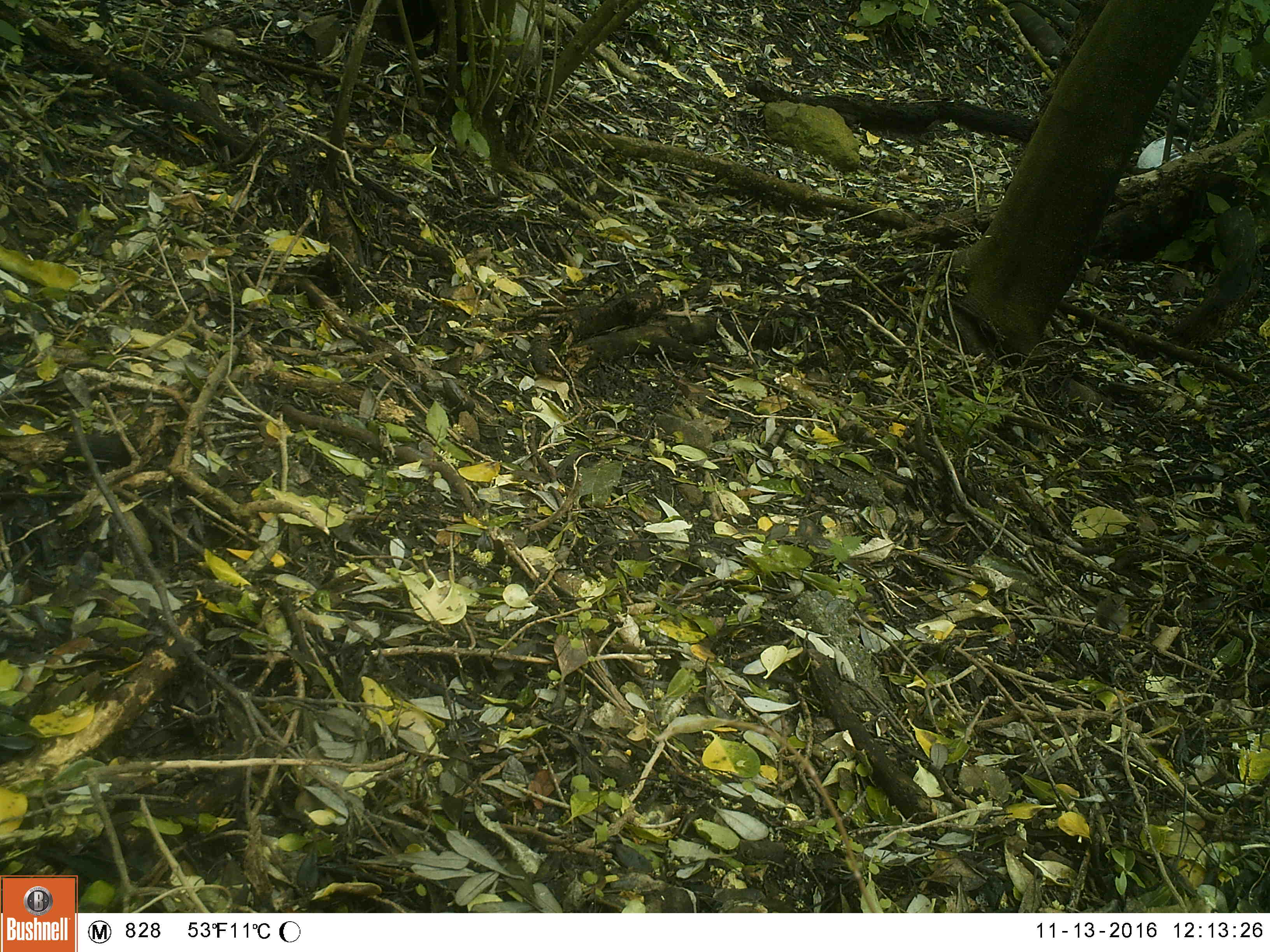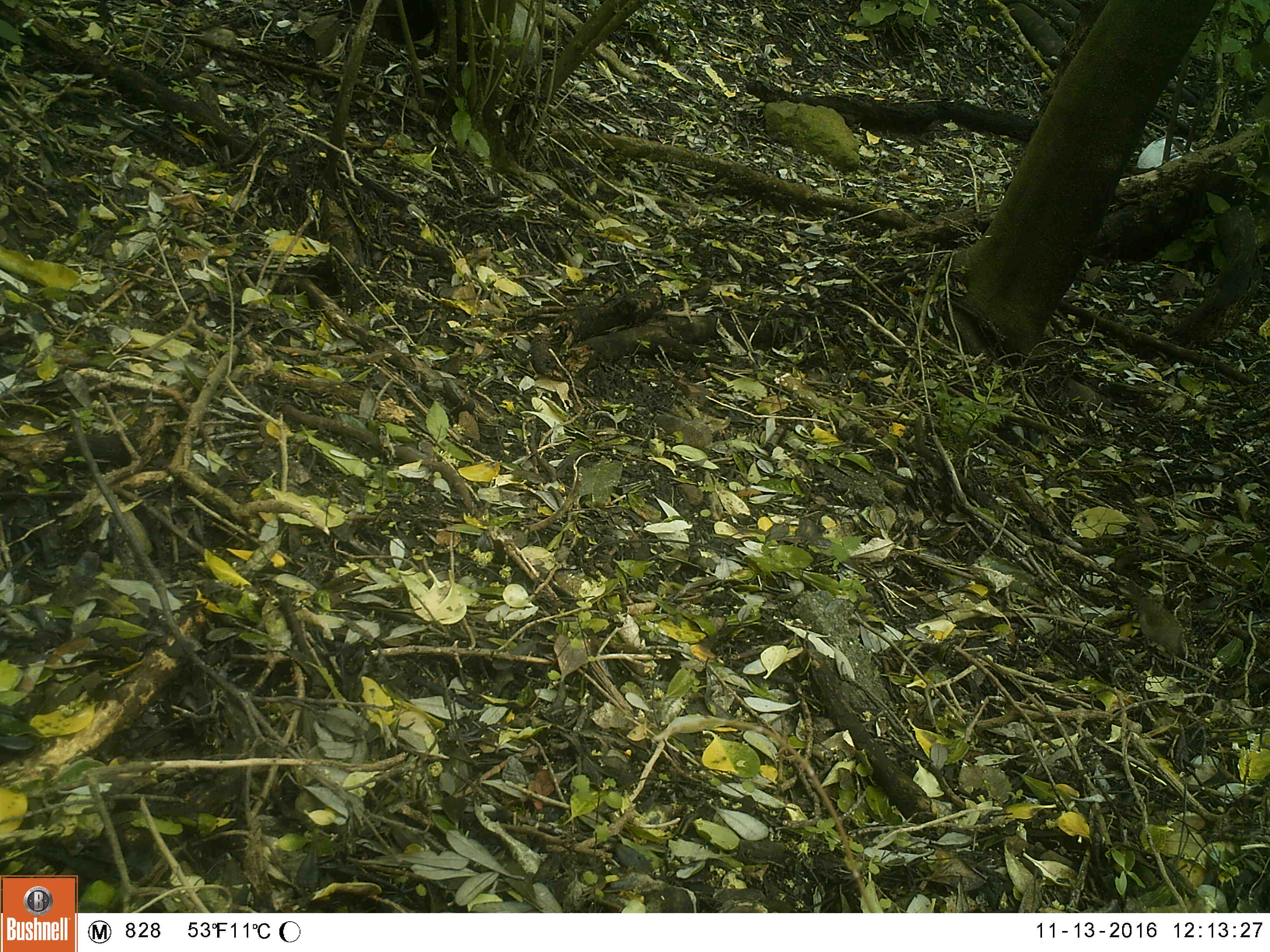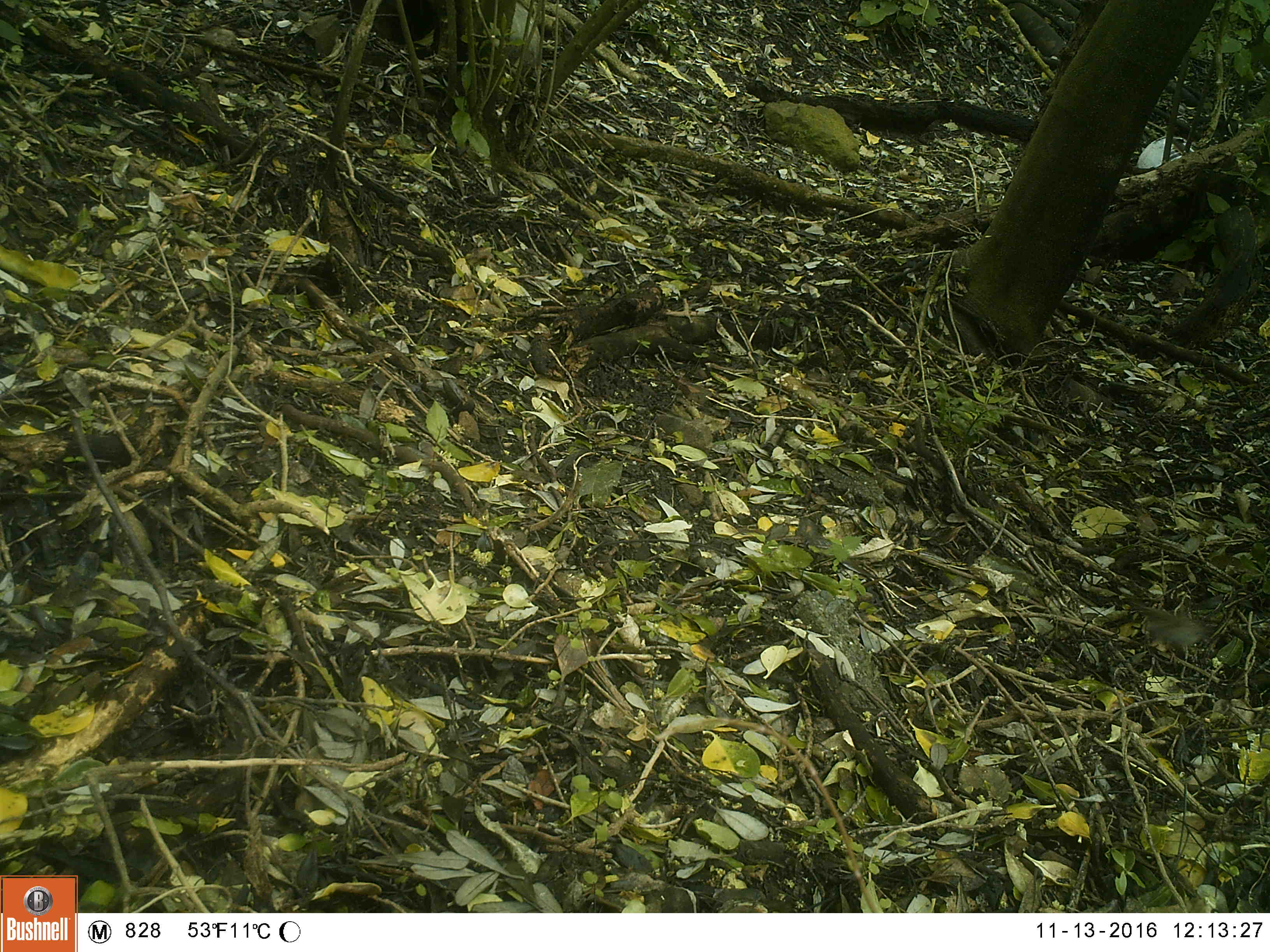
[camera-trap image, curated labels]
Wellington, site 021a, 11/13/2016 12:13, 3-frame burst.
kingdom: Animalia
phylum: Chordata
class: Aves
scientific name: Aves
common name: bird